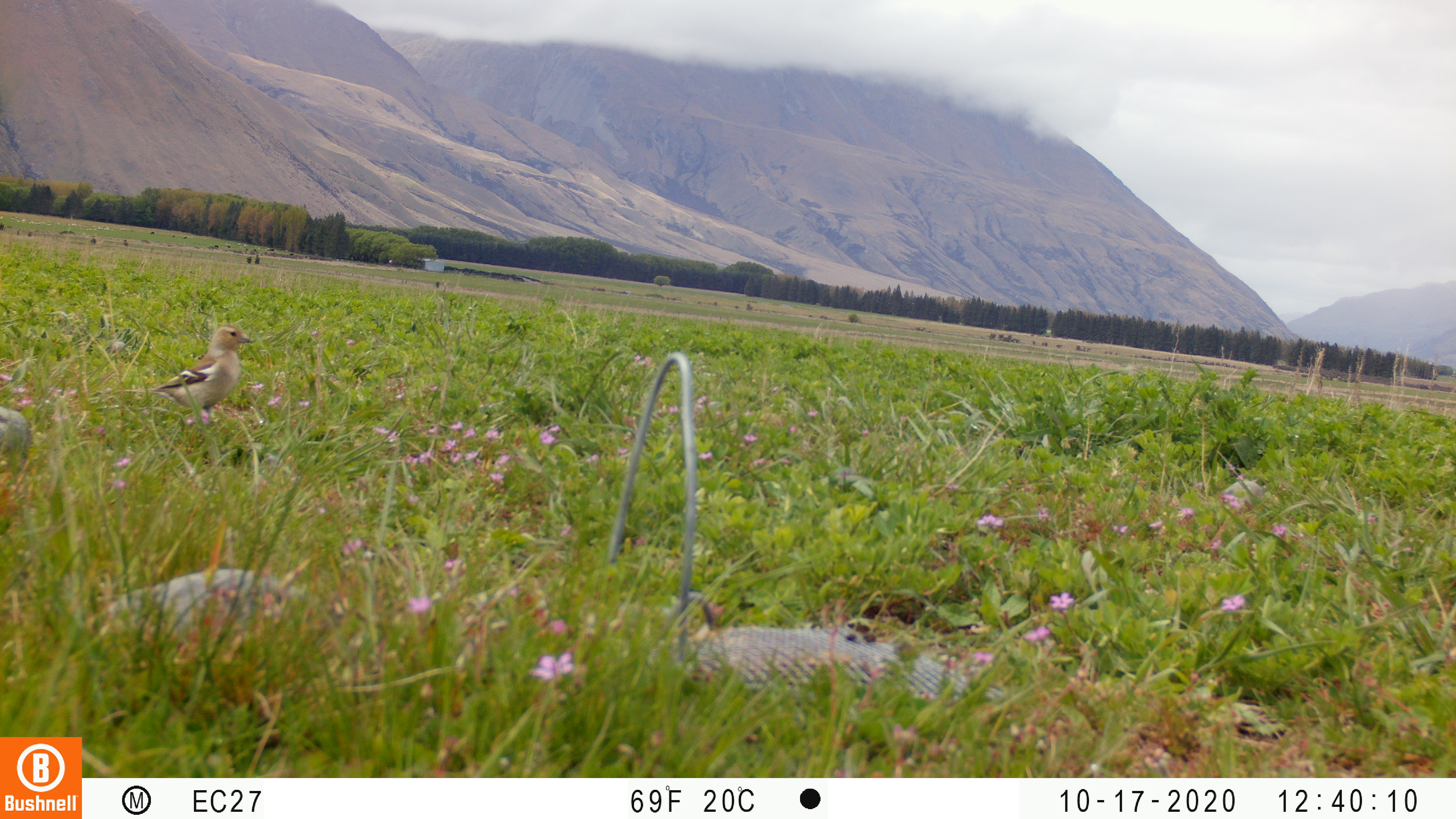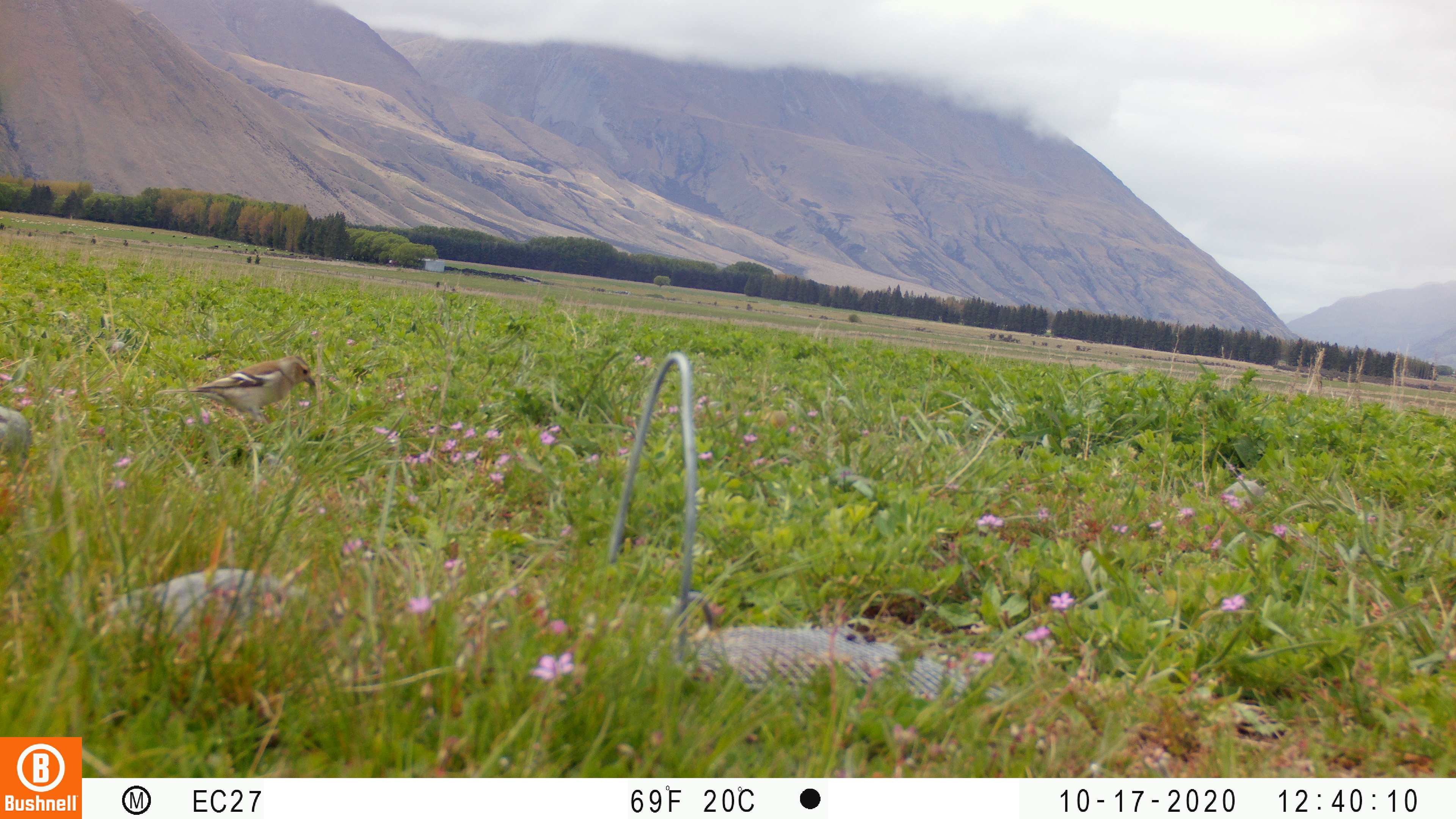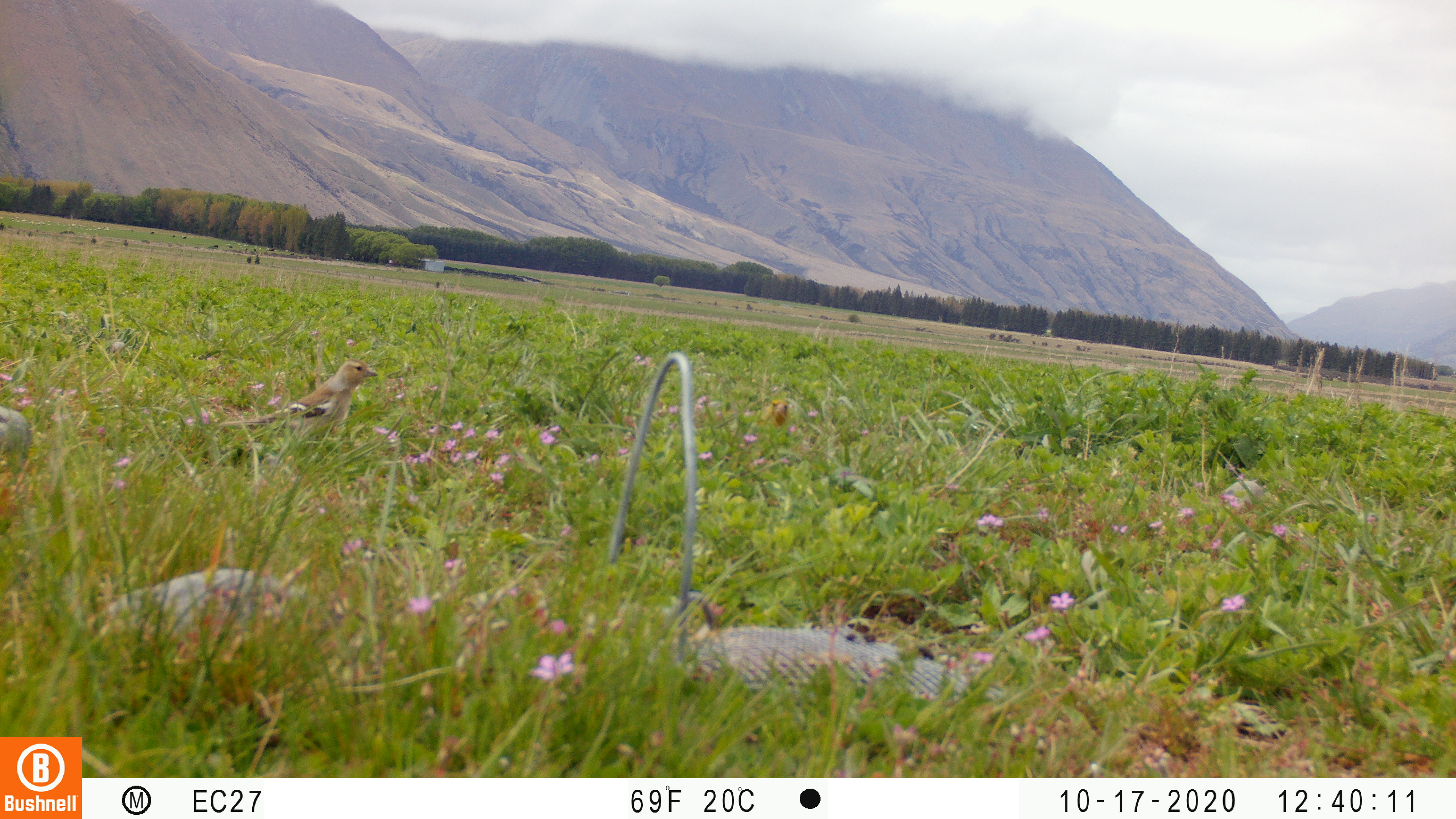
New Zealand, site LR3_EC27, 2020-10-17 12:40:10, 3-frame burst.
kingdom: Animalia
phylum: Chordata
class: Aves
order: Passeriformes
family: Fringillidae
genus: Fringilla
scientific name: Fringilla coelebs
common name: common chaffinch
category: chaffinch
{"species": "chaffinch (common chaffinch) (Fringilla coelebs)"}